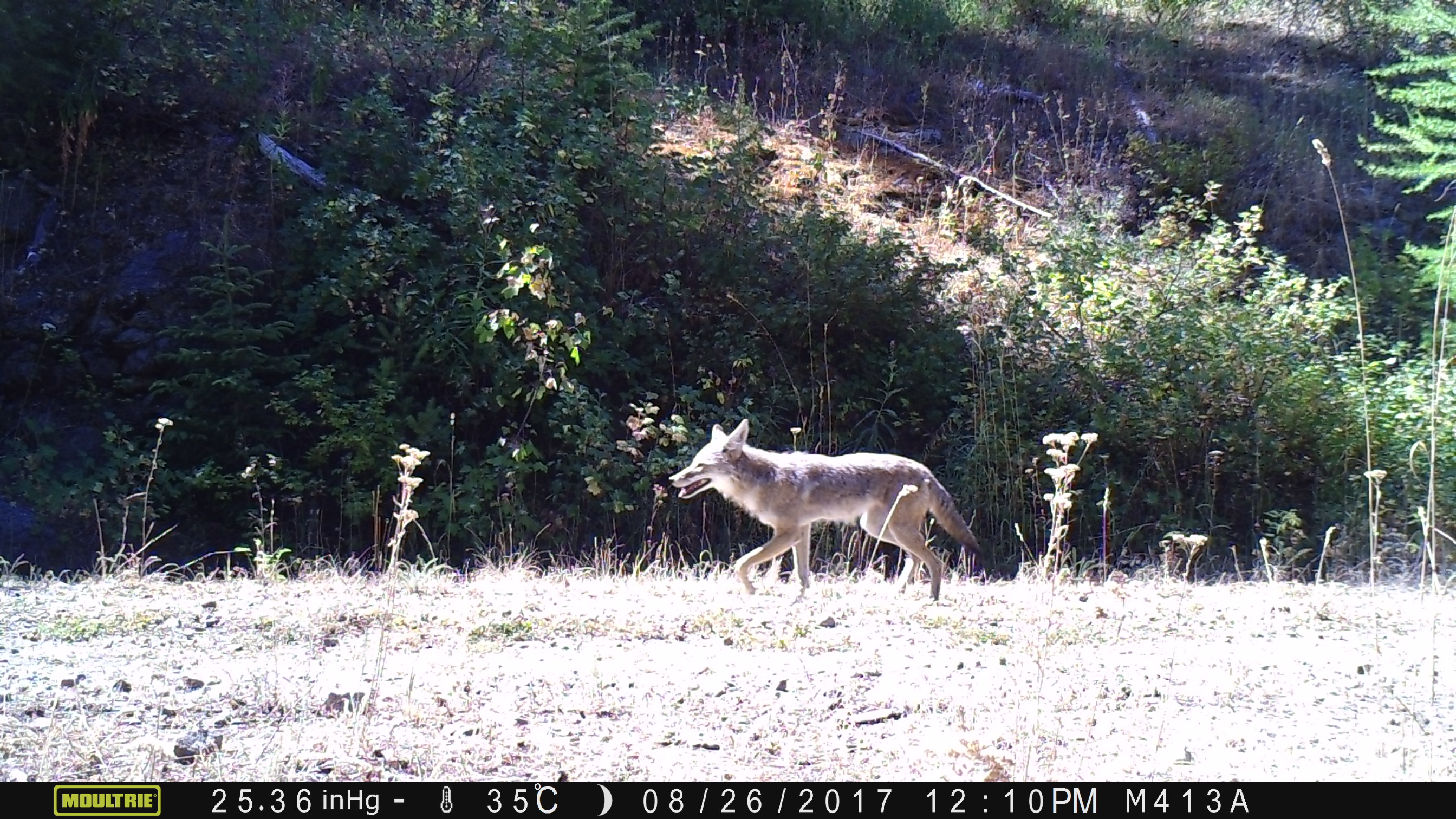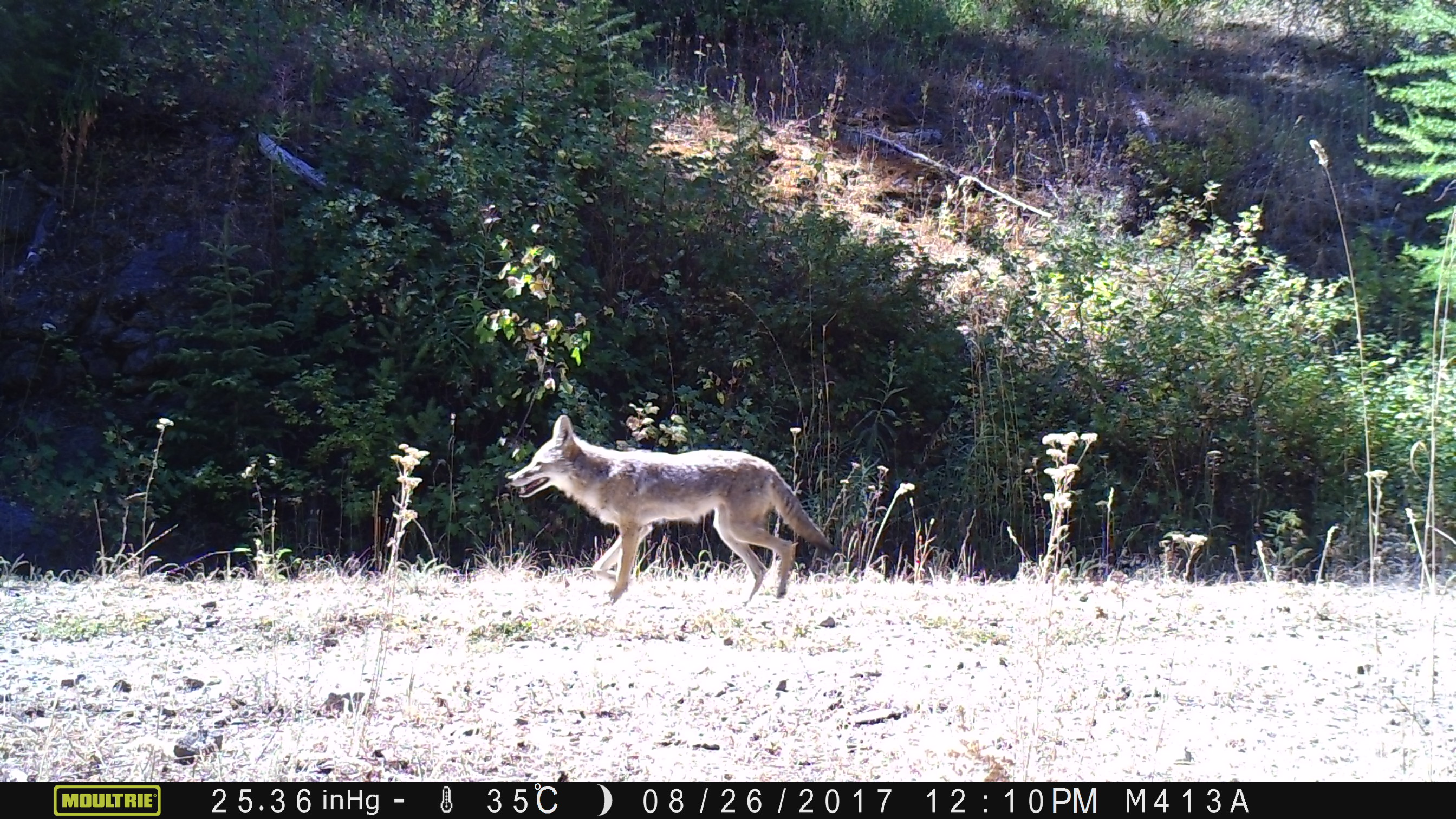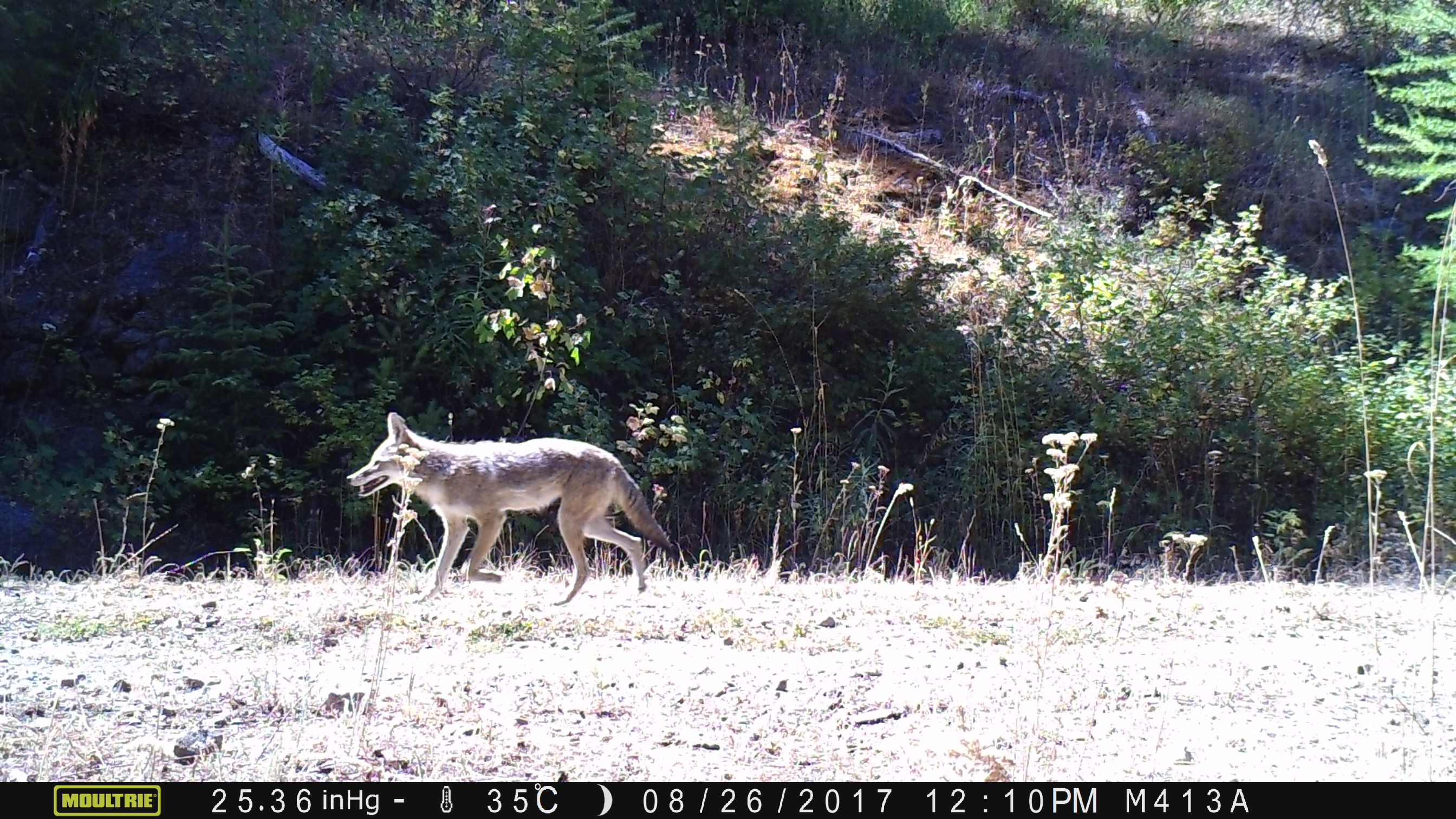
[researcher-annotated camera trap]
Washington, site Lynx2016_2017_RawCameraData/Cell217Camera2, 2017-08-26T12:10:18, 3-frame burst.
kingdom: Animalia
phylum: Chordata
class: Mammalia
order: Carnivora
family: Canidae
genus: Canis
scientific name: Canis latrans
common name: coyote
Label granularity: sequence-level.